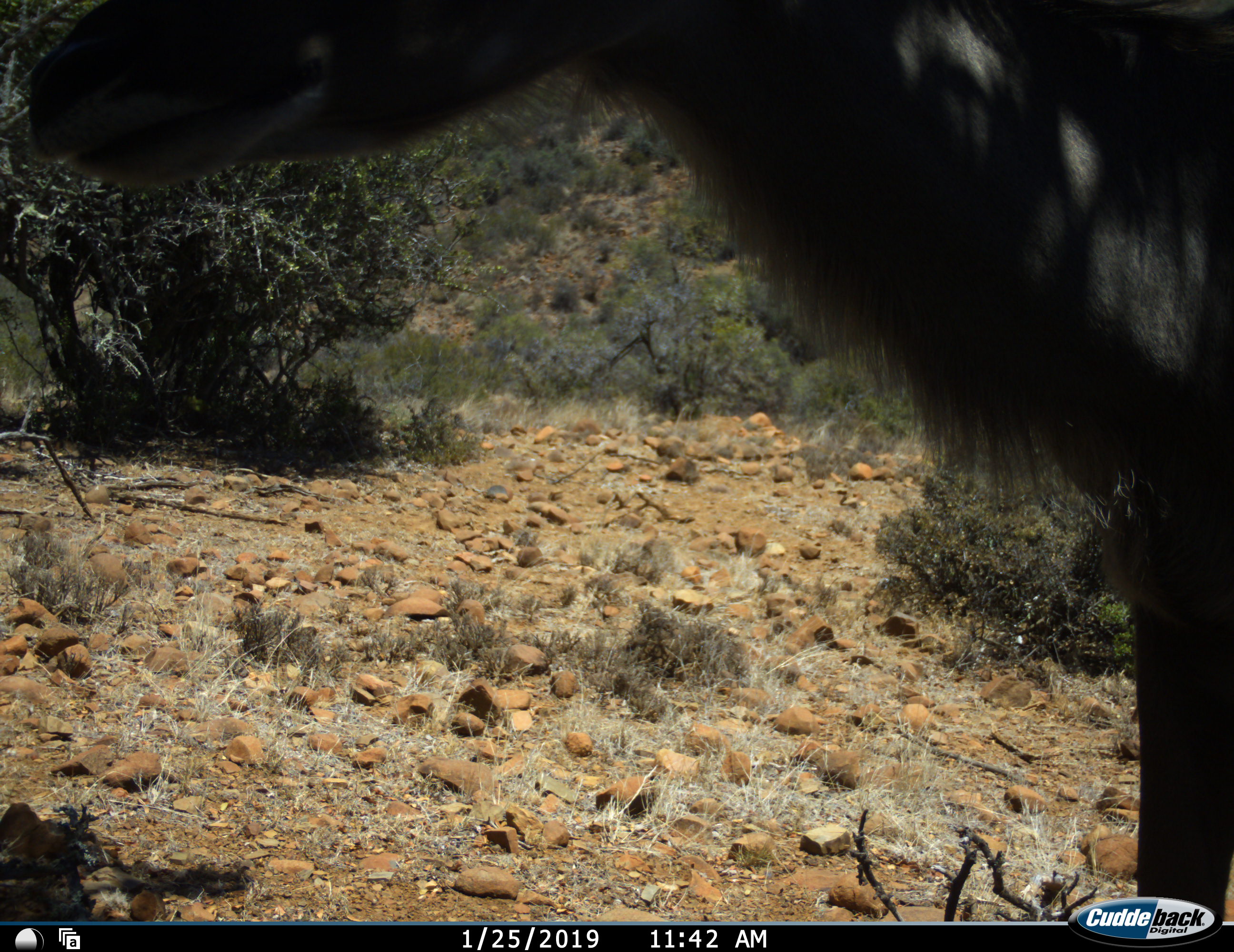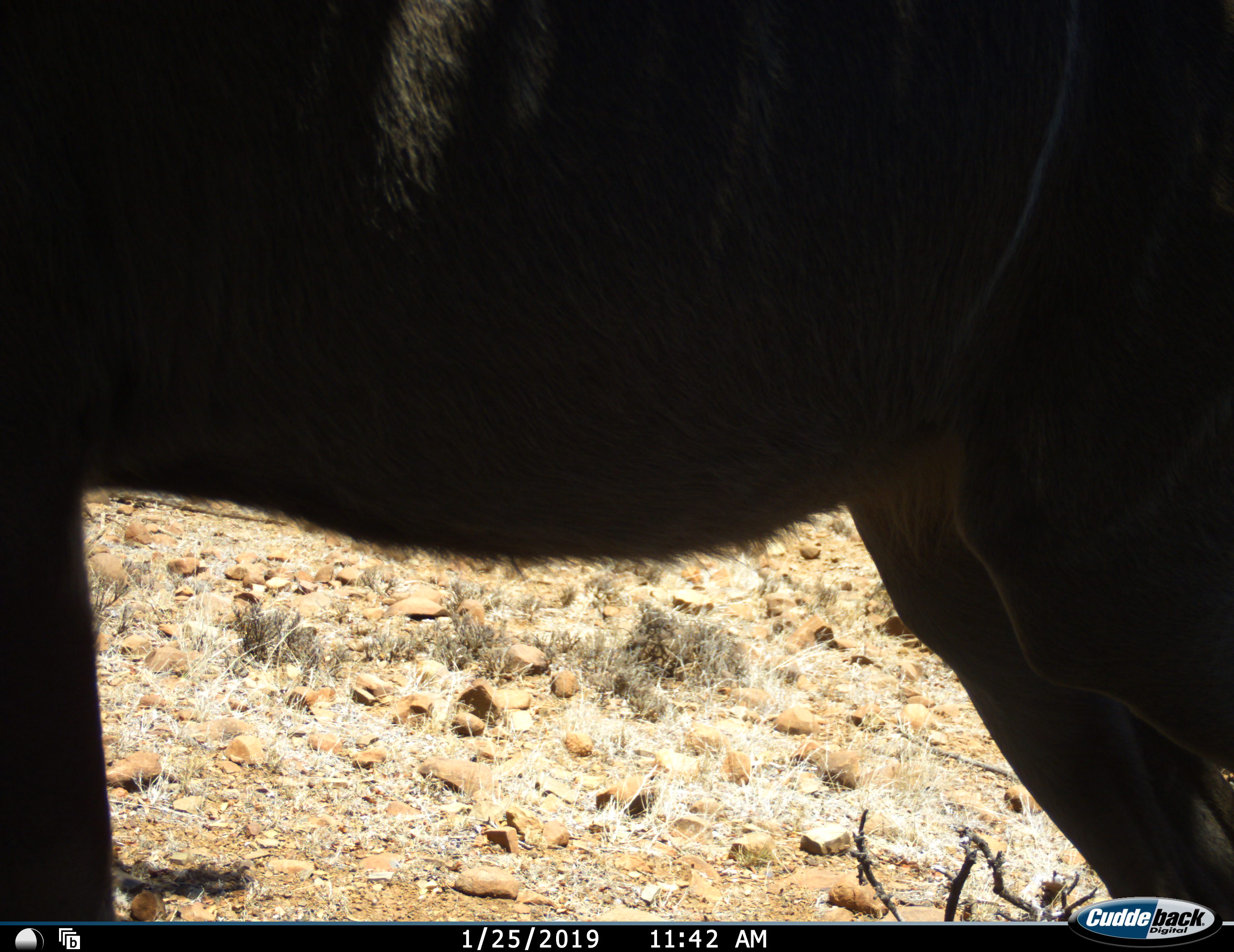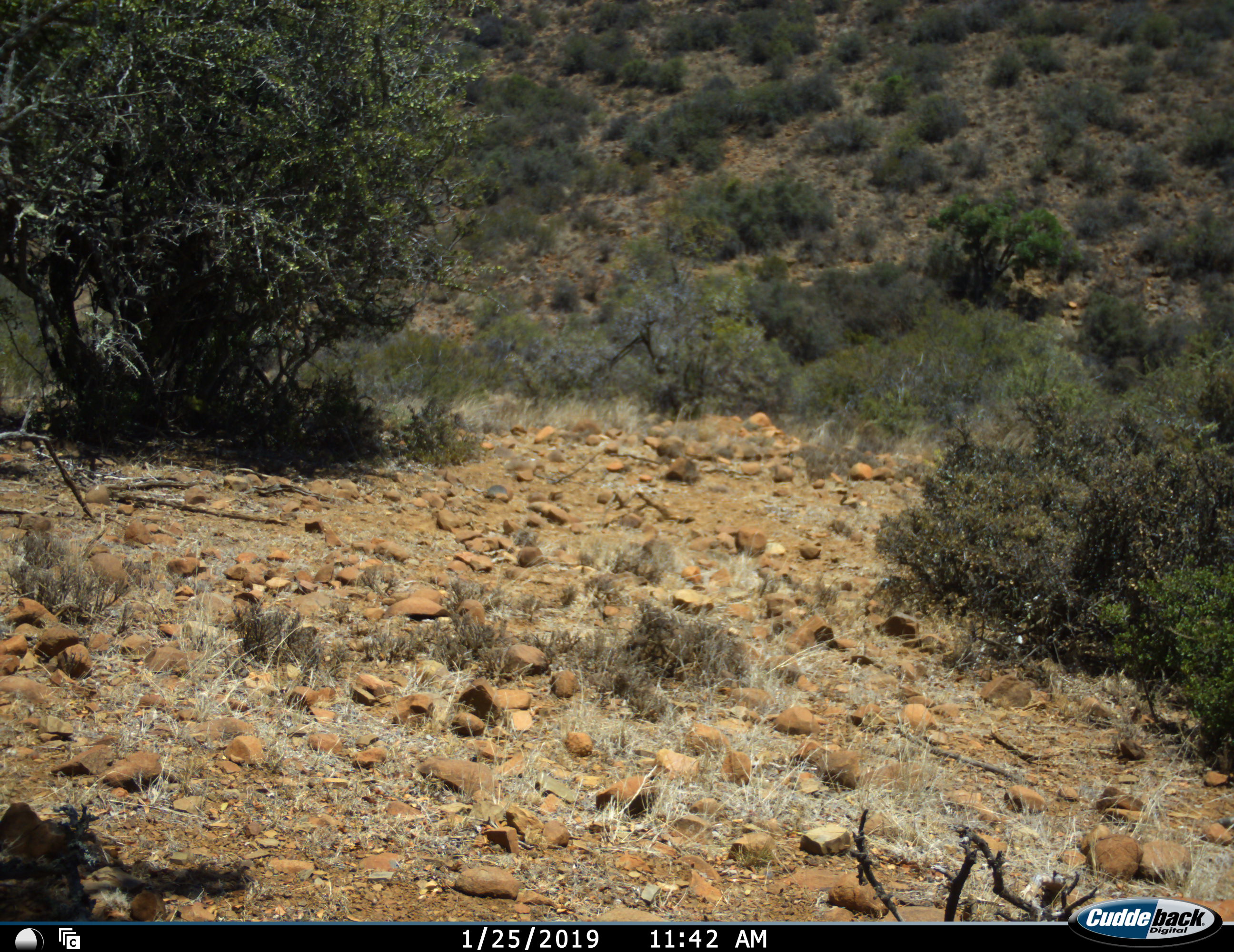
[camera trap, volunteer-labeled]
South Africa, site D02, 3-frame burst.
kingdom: Animalia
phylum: Chordata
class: Mammalia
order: Artiodactyla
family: Bovidae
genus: Tragelaphus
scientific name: Tragelaphus strepsiceros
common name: greater kudu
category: kudu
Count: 1.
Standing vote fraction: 12%.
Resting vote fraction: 0%.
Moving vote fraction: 88%.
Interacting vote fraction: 0%.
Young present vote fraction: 0%.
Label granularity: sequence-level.